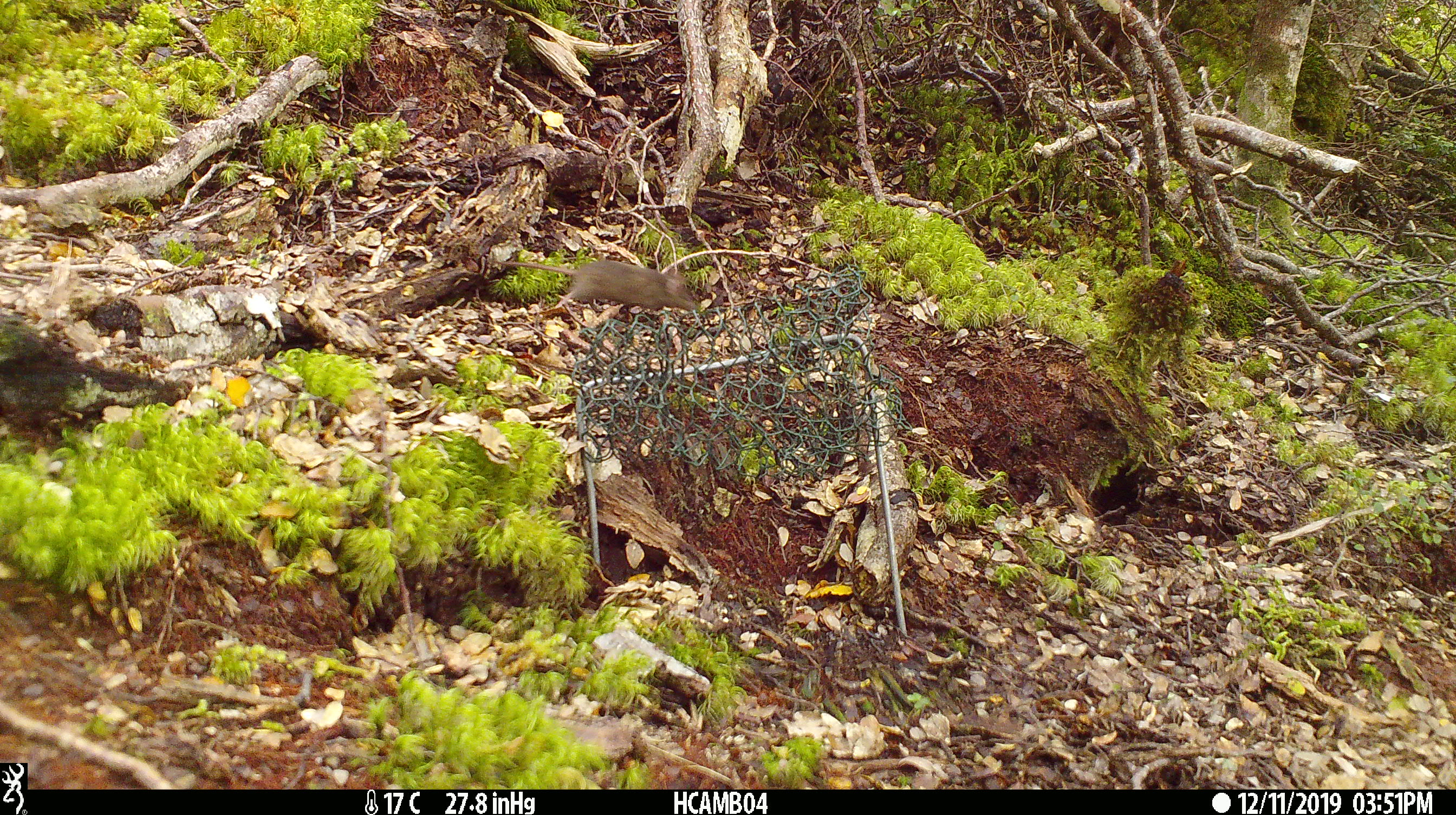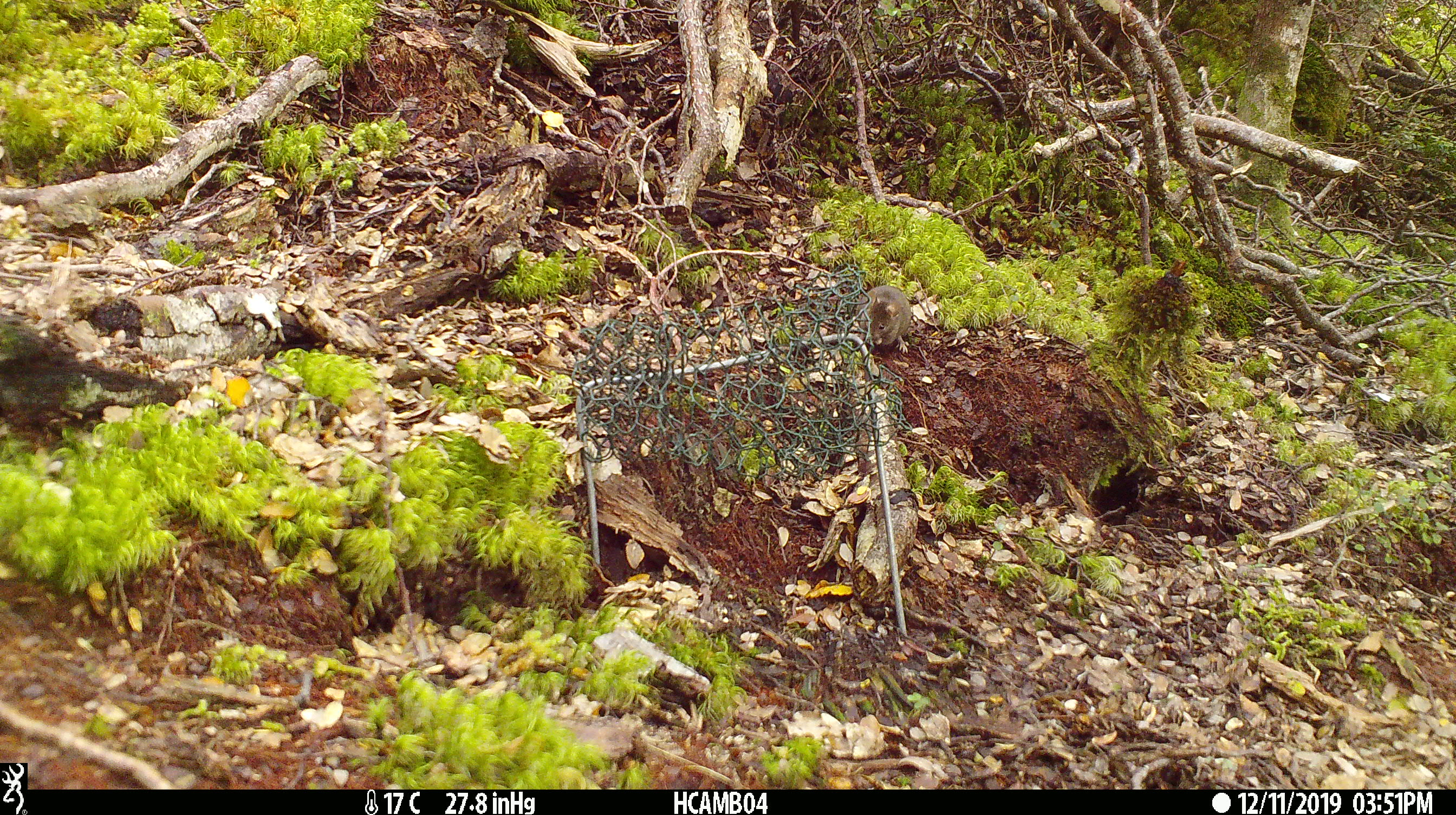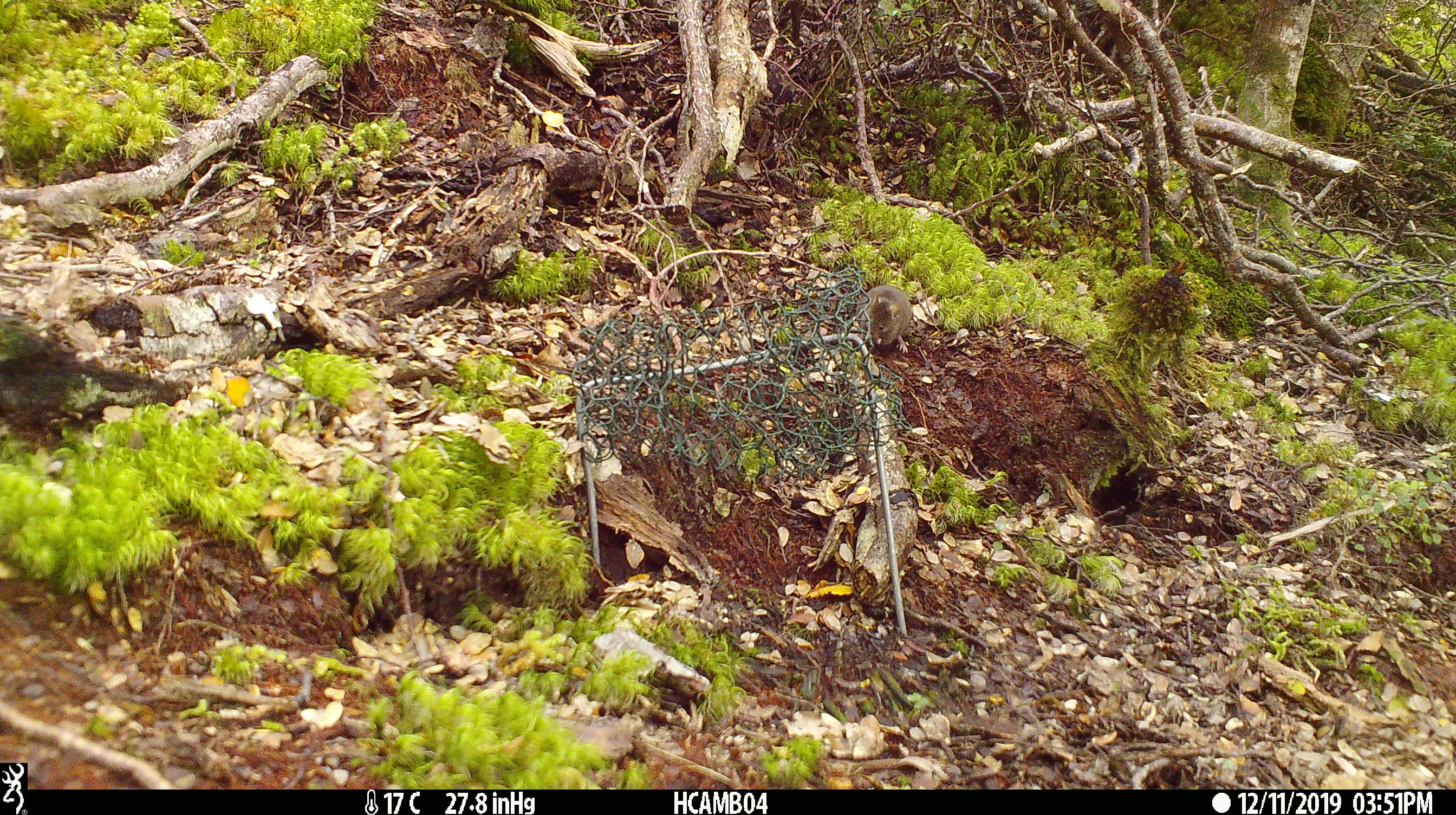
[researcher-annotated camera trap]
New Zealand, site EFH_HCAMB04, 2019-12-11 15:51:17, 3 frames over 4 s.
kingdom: Animalia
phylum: Chordata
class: Mammalia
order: Rodentia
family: Muridae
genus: Mus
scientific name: Mus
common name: mouse